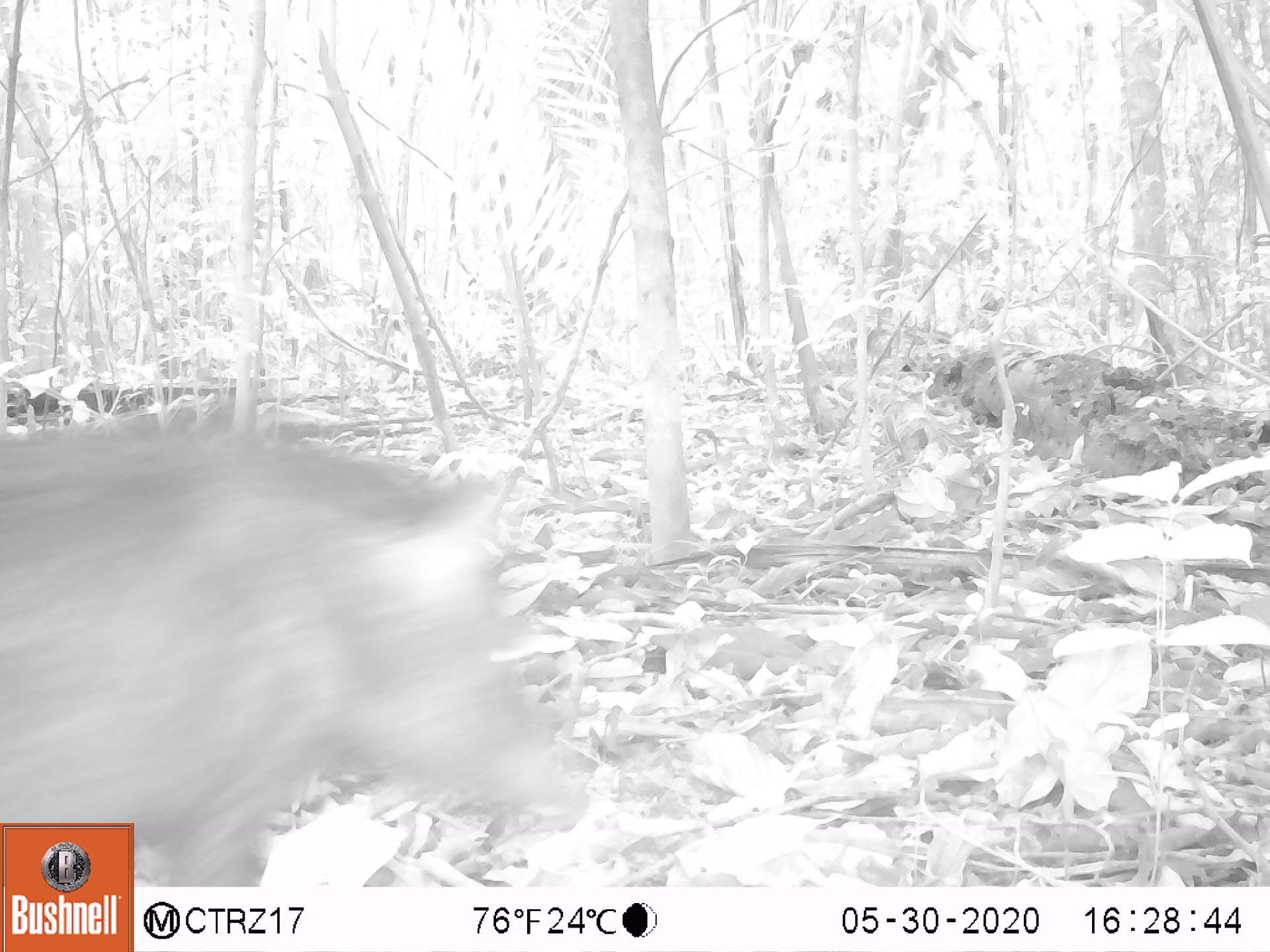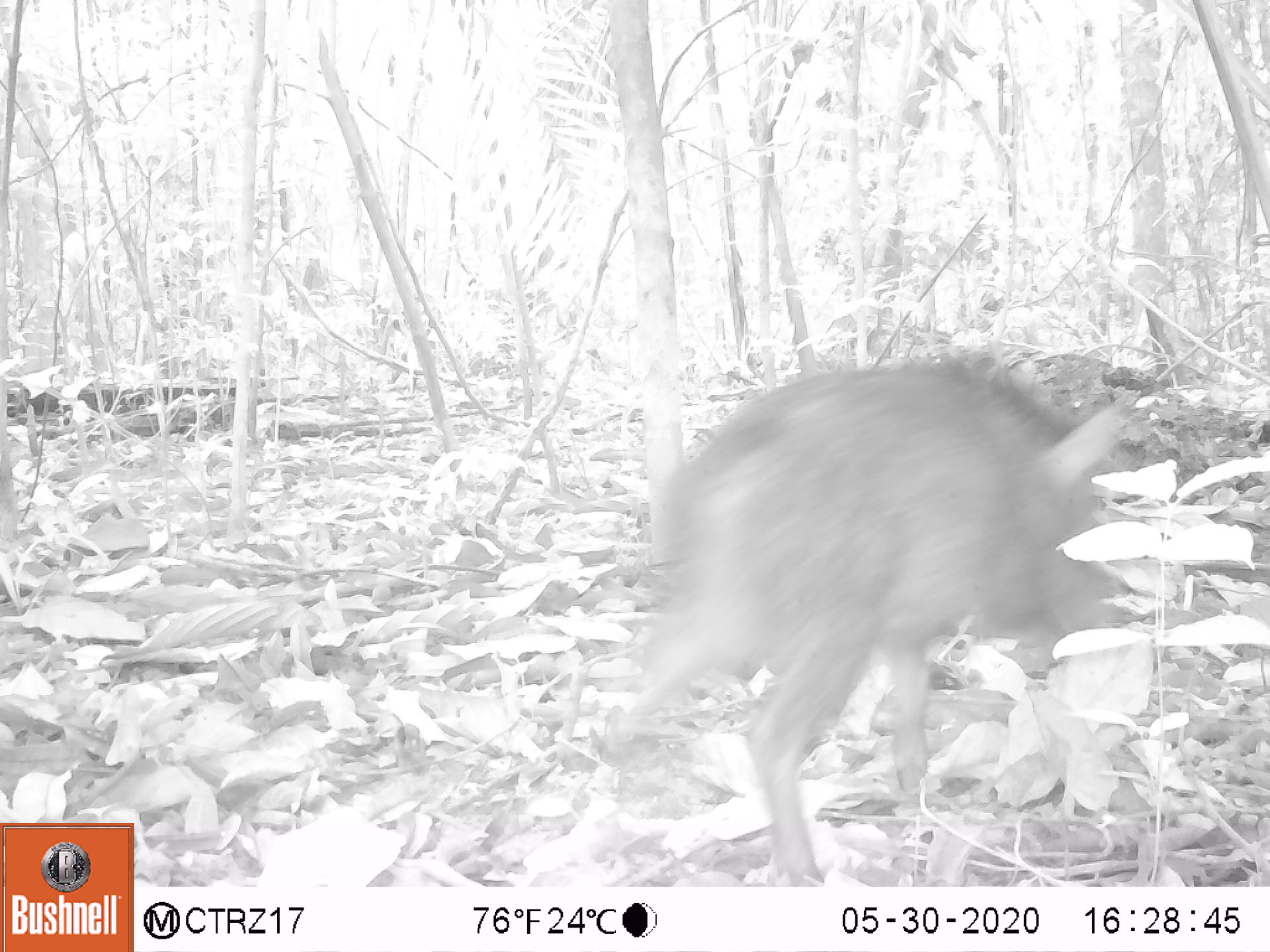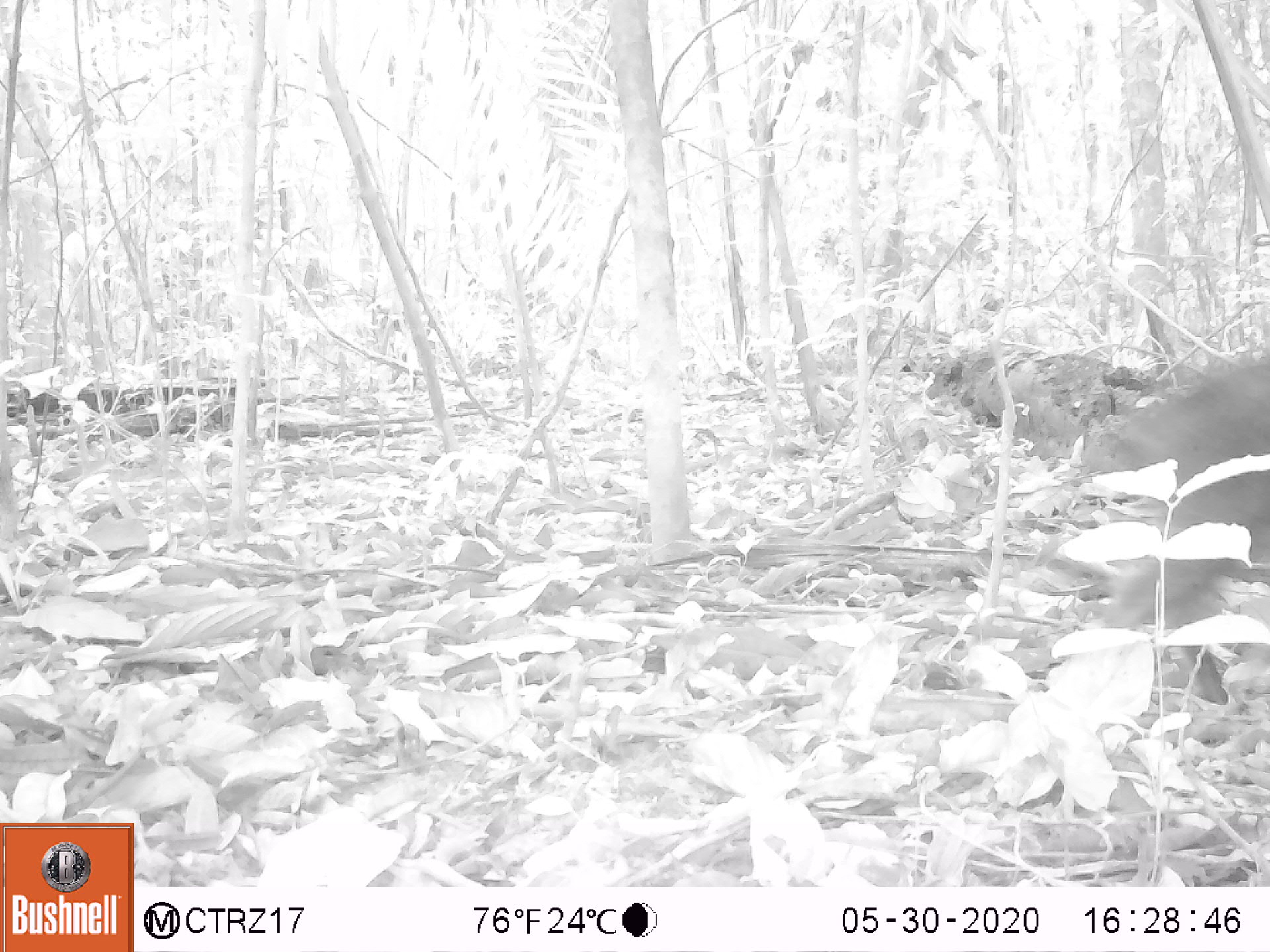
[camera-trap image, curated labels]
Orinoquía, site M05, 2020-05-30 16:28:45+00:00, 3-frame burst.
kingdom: Animalia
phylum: Chordata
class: Mammalia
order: Artiodactyla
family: Tayassuidae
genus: Pecari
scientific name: Pecari tajacu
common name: collared peccary